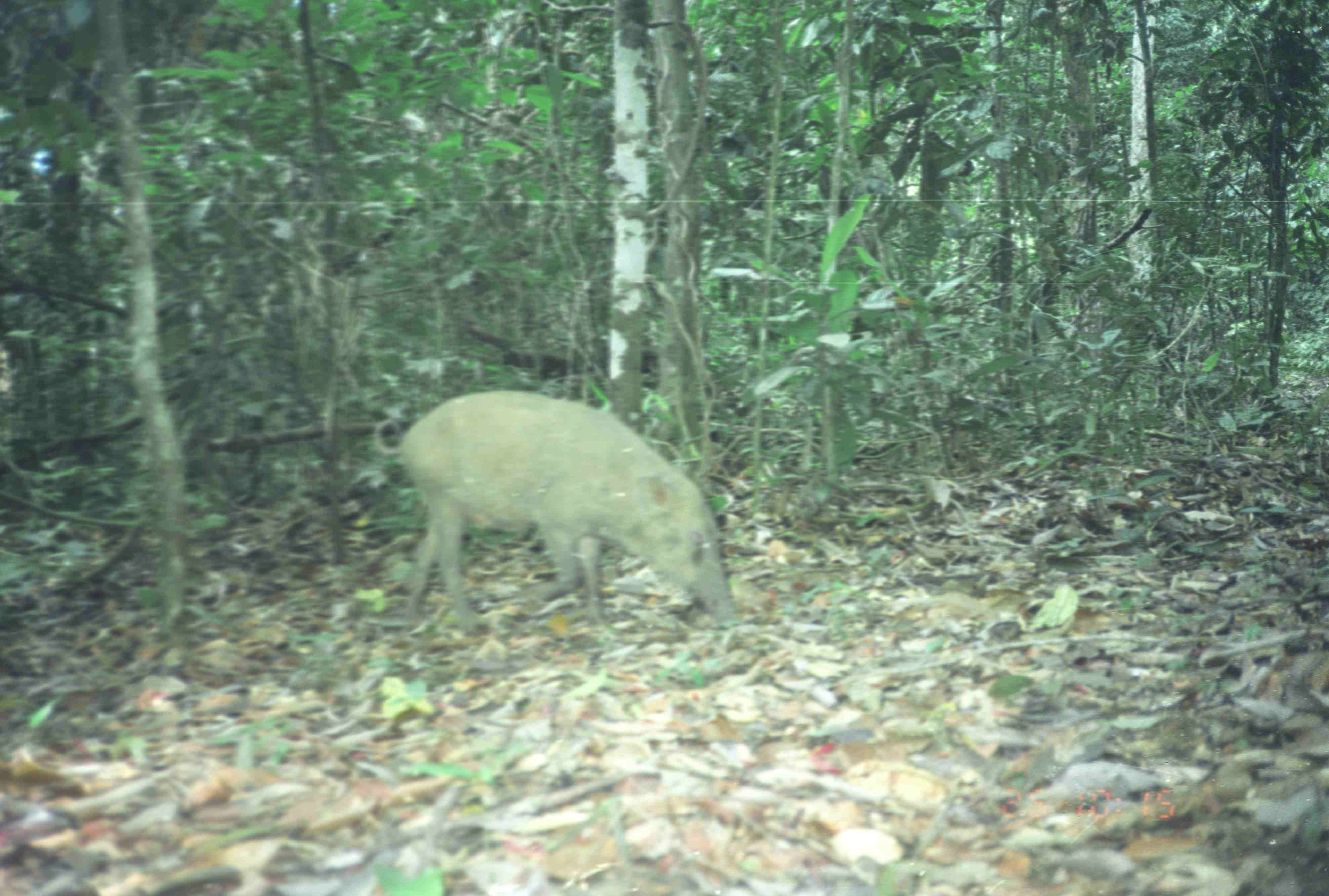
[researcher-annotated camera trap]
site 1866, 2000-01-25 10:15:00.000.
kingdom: Animalia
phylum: Chordata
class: Mammalia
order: Artiodactyla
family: Suidae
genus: Sus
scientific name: Sus scrofa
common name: wild boar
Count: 1.